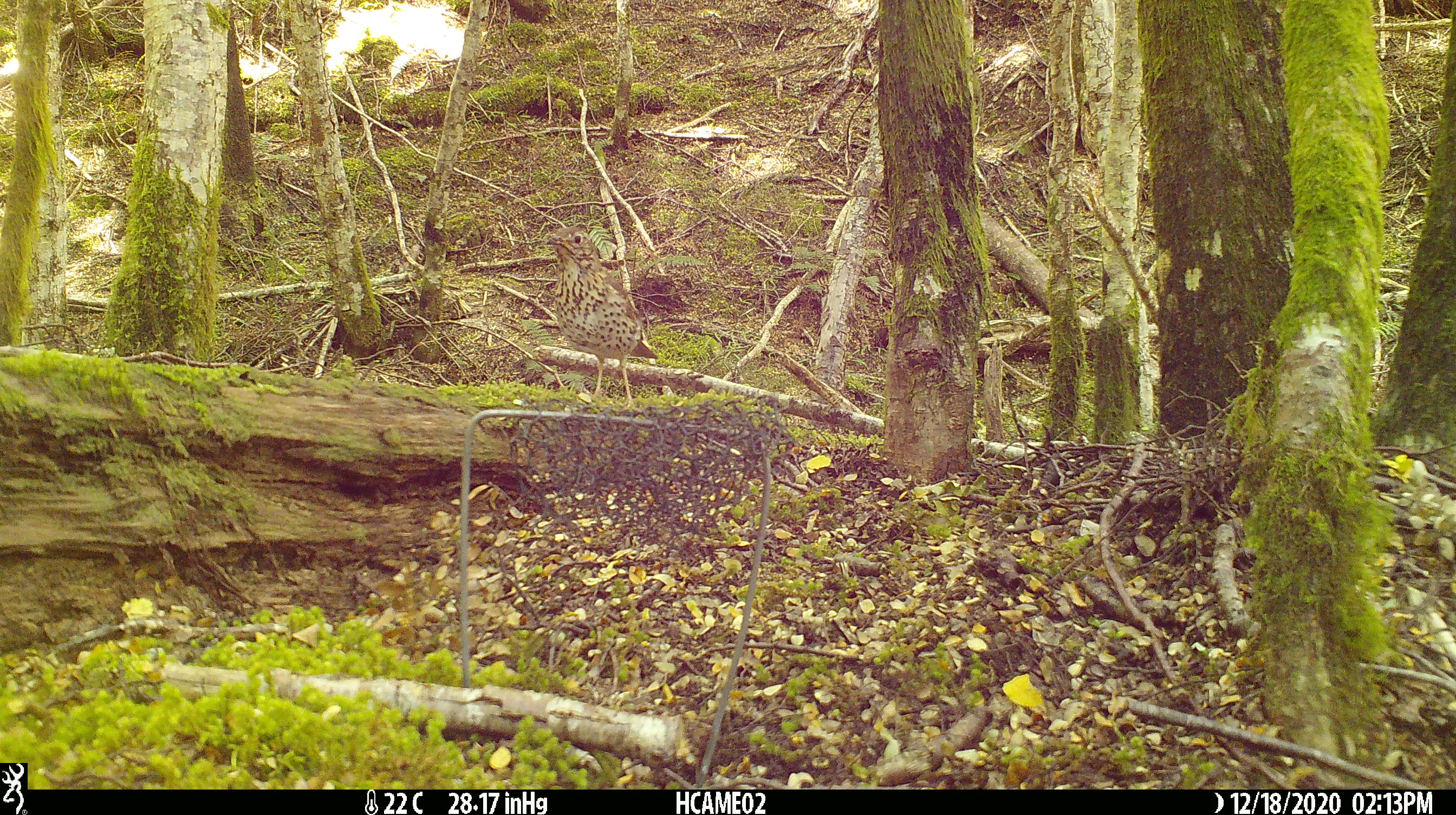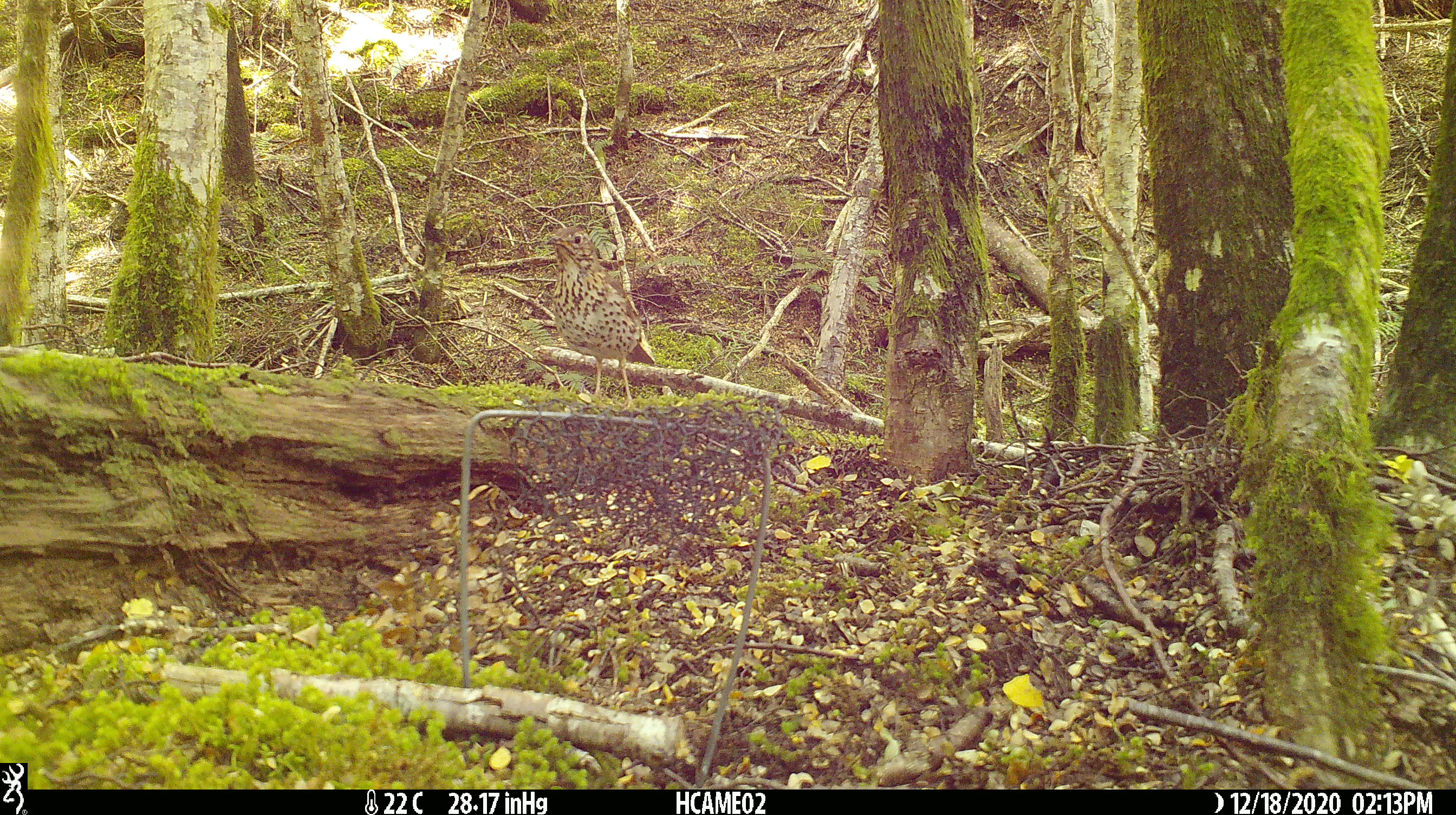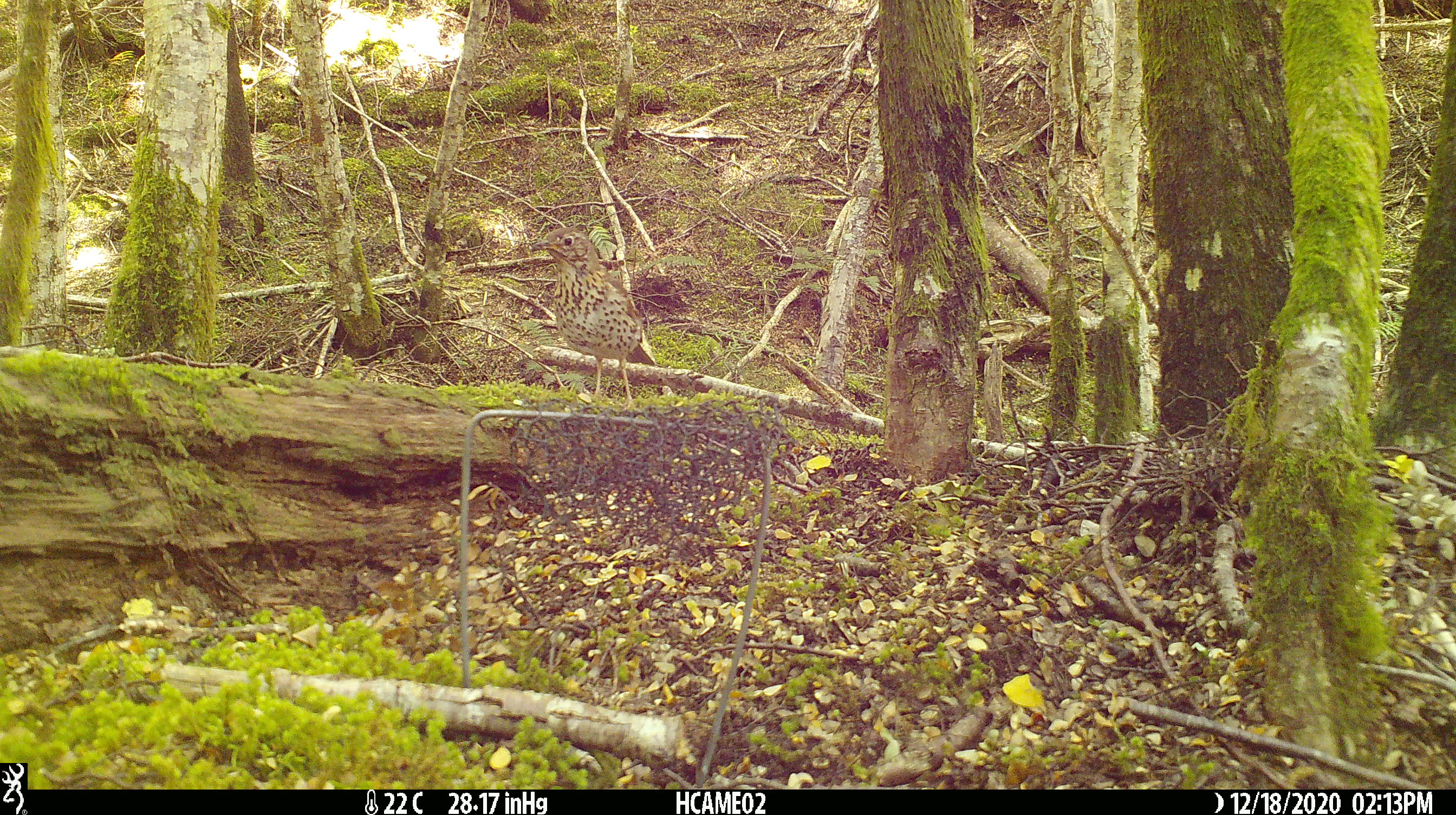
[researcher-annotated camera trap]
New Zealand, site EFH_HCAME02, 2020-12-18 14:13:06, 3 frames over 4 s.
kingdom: Animalia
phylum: Chordata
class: Aves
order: Passeriformes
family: Turdidae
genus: Turdus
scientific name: Turdus philomelos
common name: song thrush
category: thrush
Thrush (song thrush) (Turdus philomelos).